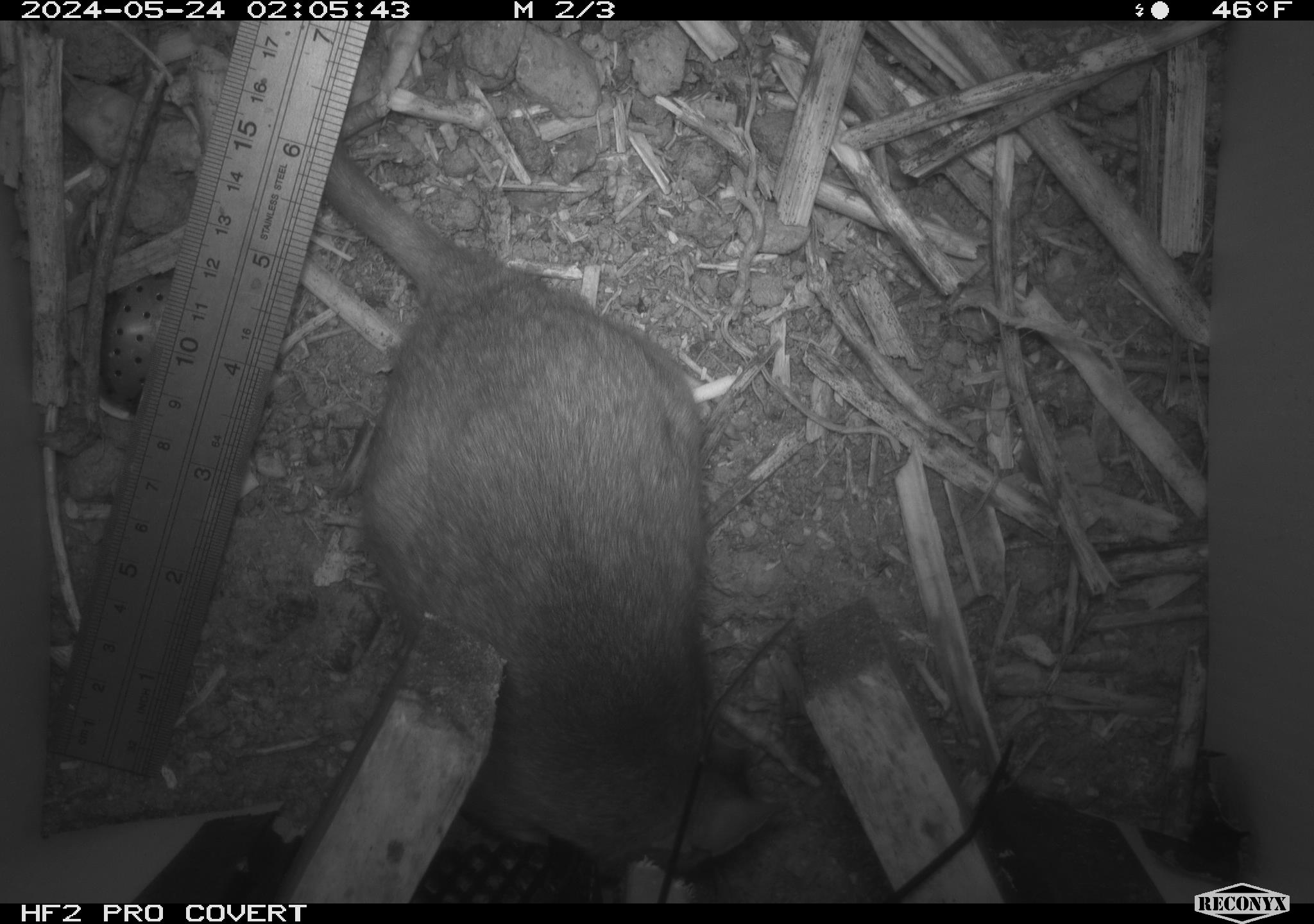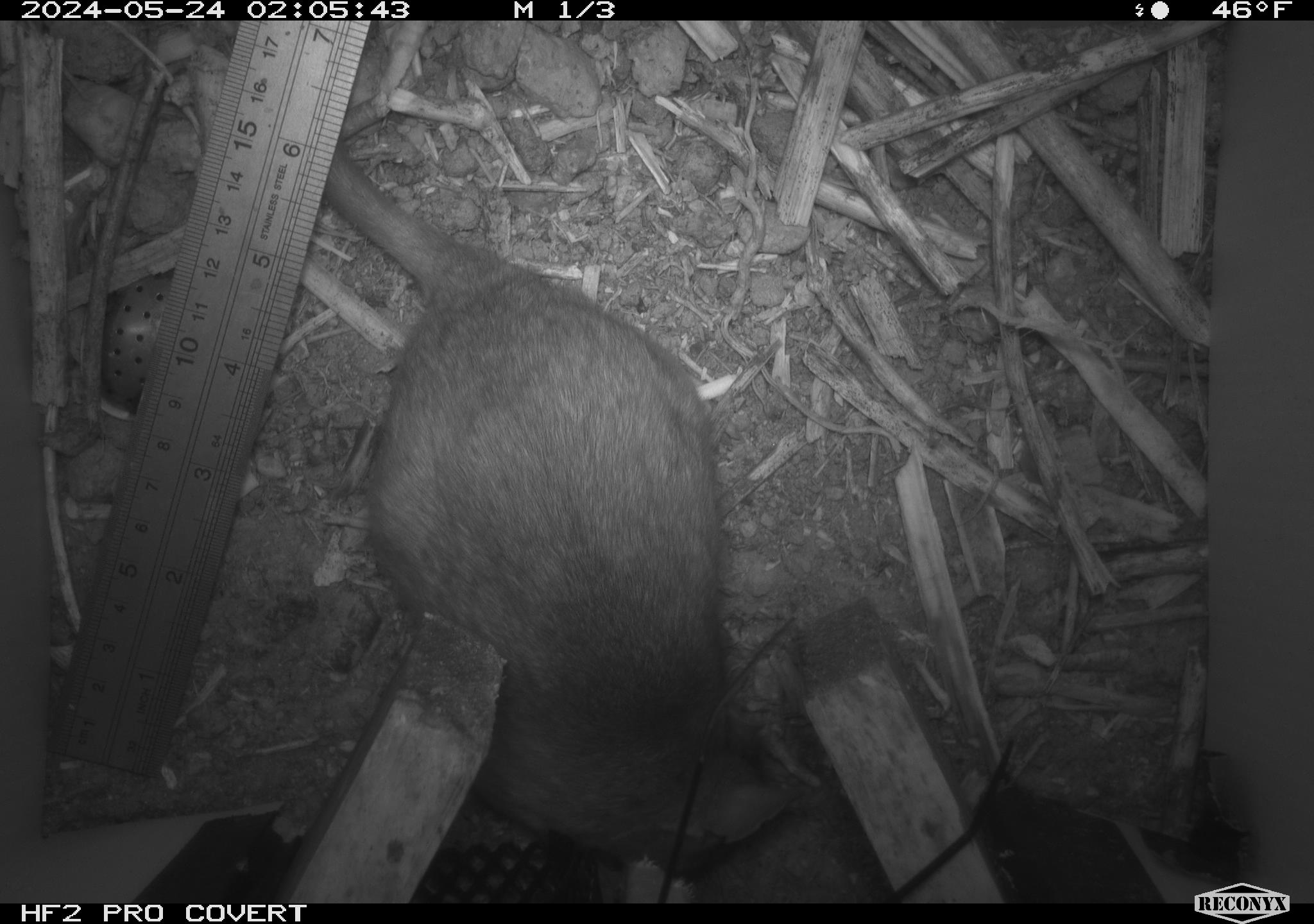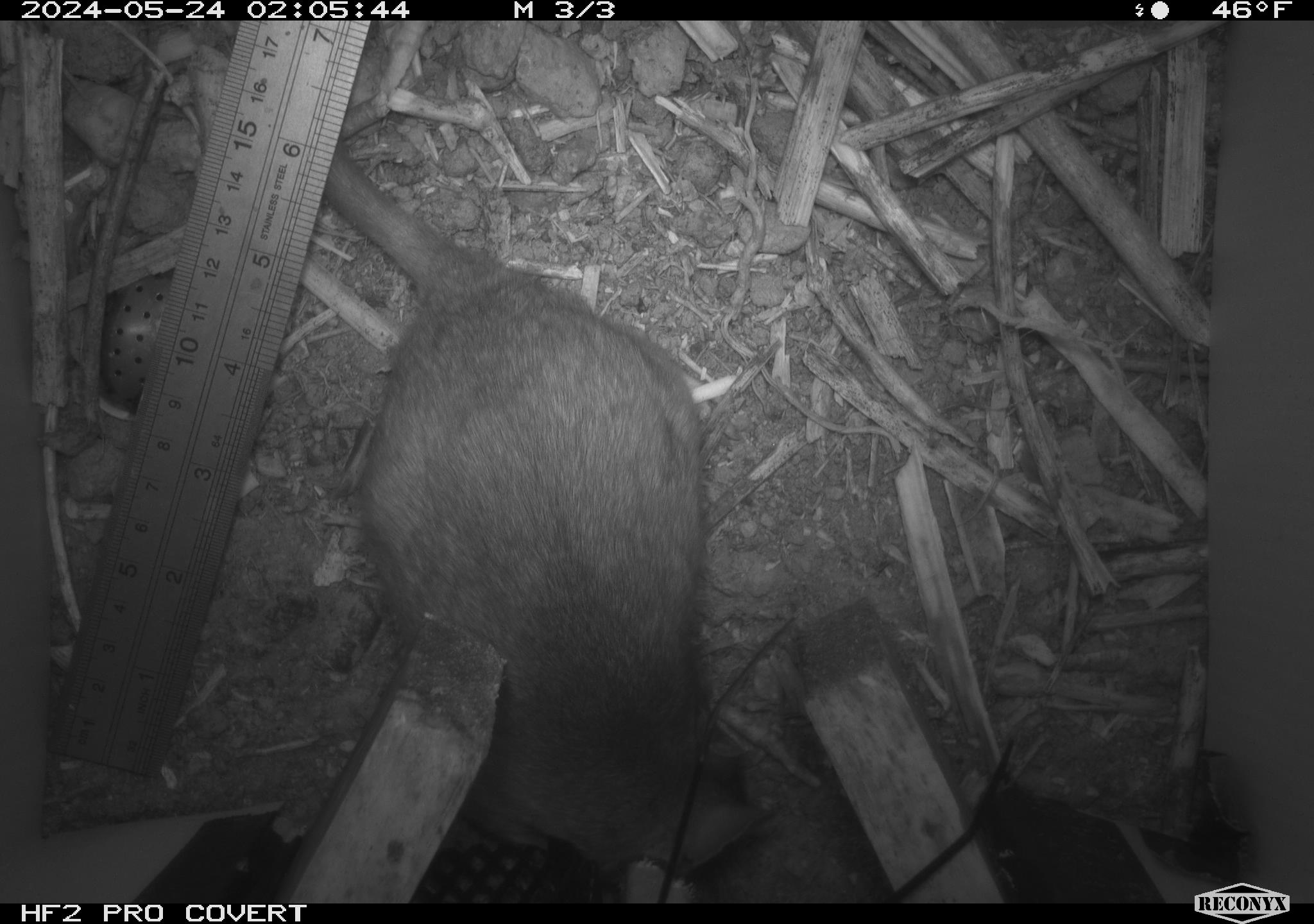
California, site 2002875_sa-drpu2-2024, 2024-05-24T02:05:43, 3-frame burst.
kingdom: Animalia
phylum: Chordata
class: Mammalia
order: Rodentia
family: Cricetidae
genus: Neotoma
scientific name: Neotoma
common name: pack rat or woodrat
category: neotoma species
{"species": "neotoma species (pack rat or woodrat) (Neotoma)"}